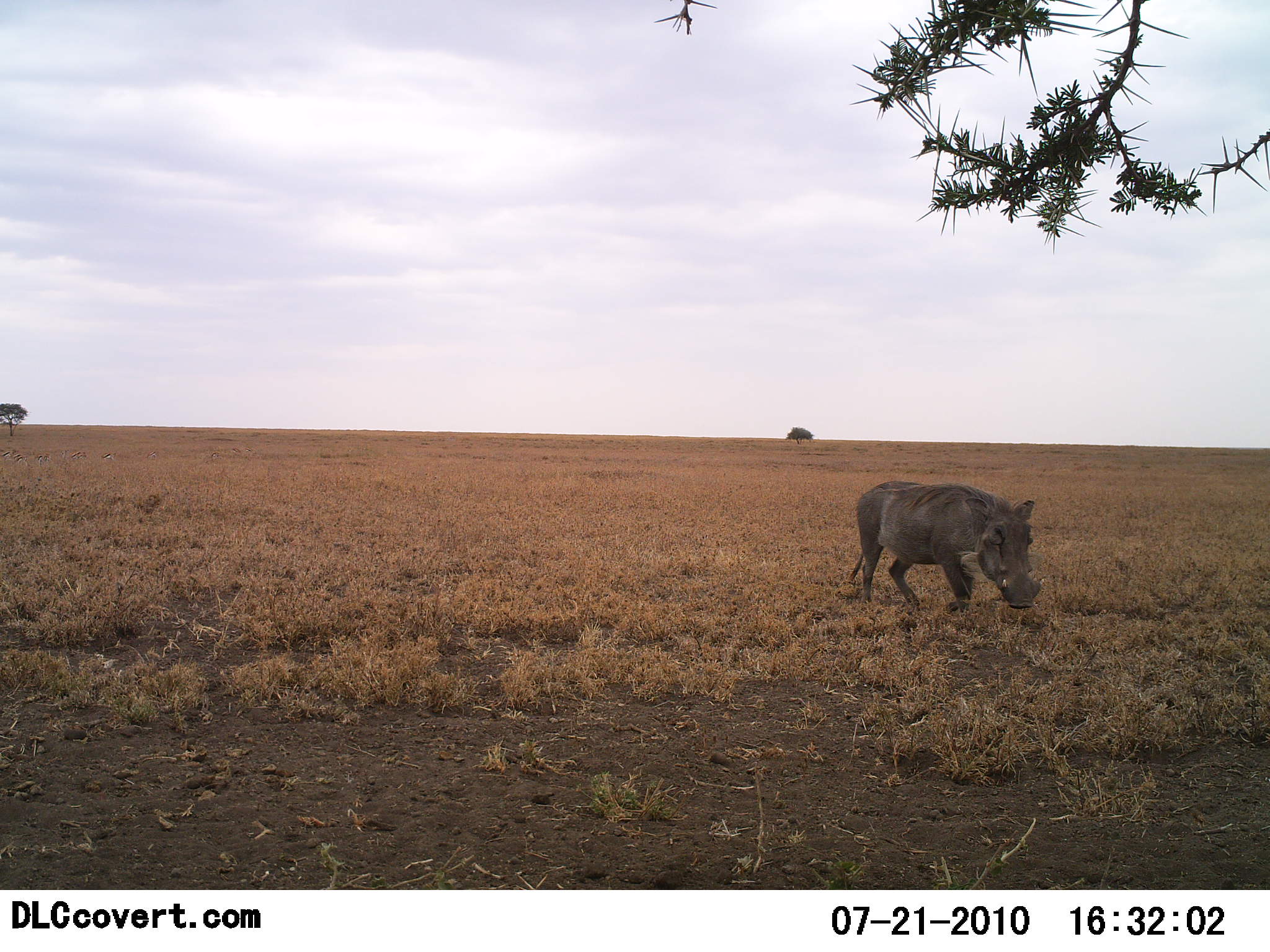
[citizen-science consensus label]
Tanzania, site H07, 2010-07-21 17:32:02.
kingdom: Animalia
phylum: Chordata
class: Mammalia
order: Artiodactyla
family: Suidae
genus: Phacochoerus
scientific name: Phacochoerus africanus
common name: warthog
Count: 1.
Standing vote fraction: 33%.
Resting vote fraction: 0%.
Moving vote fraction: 67%.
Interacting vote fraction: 0%.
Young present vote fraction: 0%.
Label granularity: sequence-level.